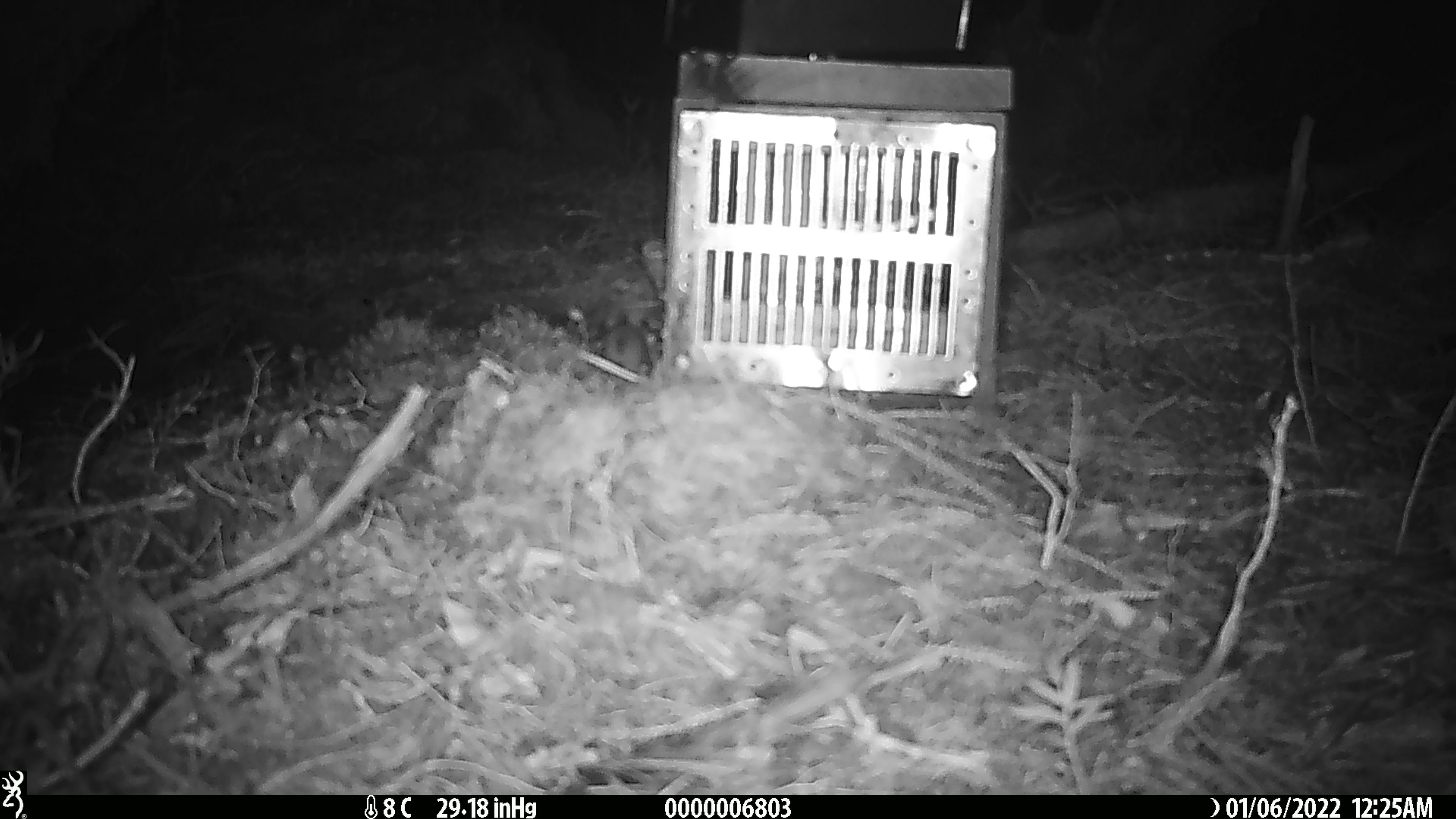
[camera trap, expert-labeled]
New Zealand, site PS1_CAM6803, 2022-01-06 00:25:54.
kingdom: Animalia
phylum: Chordata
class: Mammalia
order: Rodentia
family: Muridae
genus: Mus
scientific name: Mus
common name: mouse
Mouse (Mus).